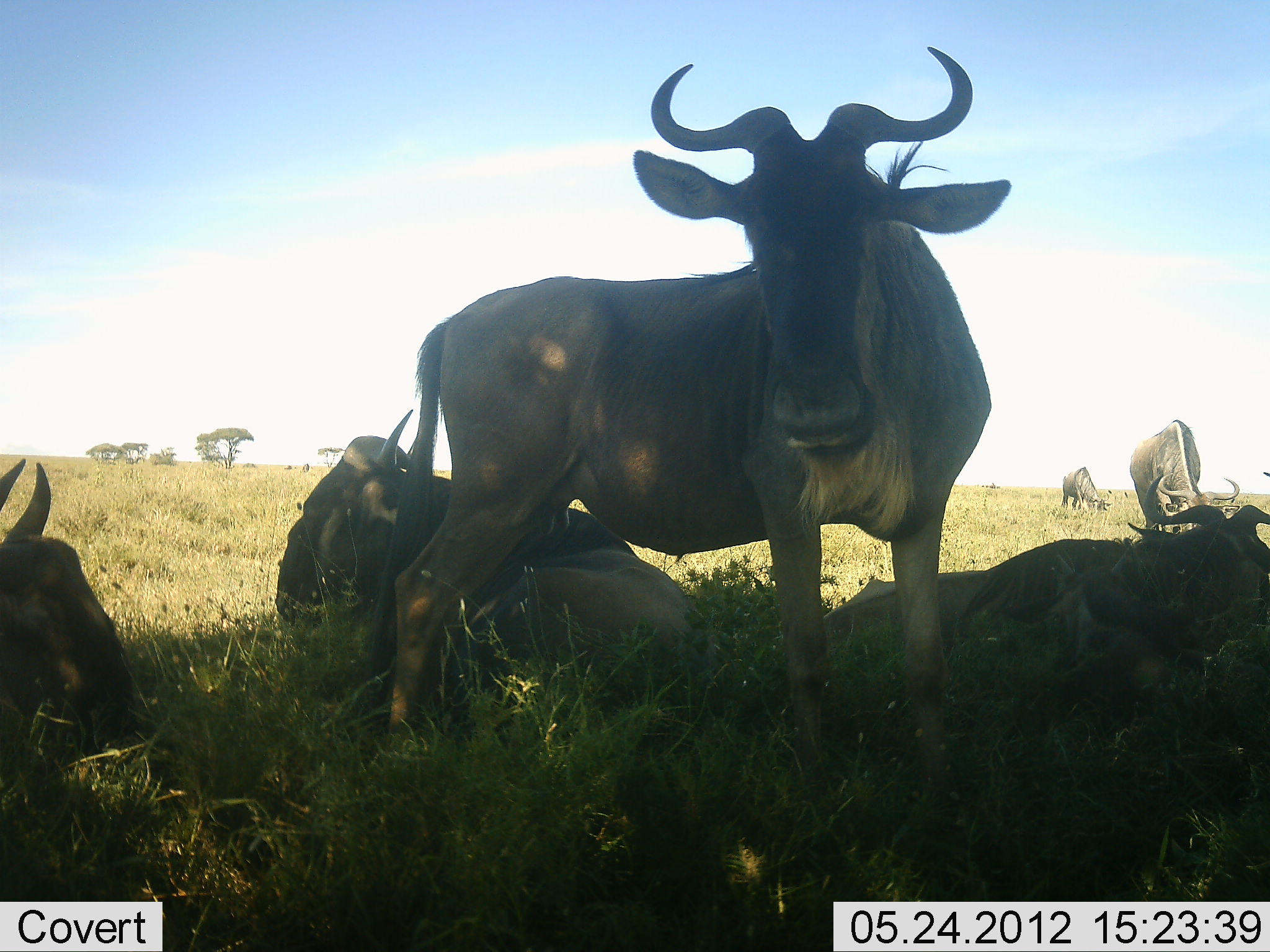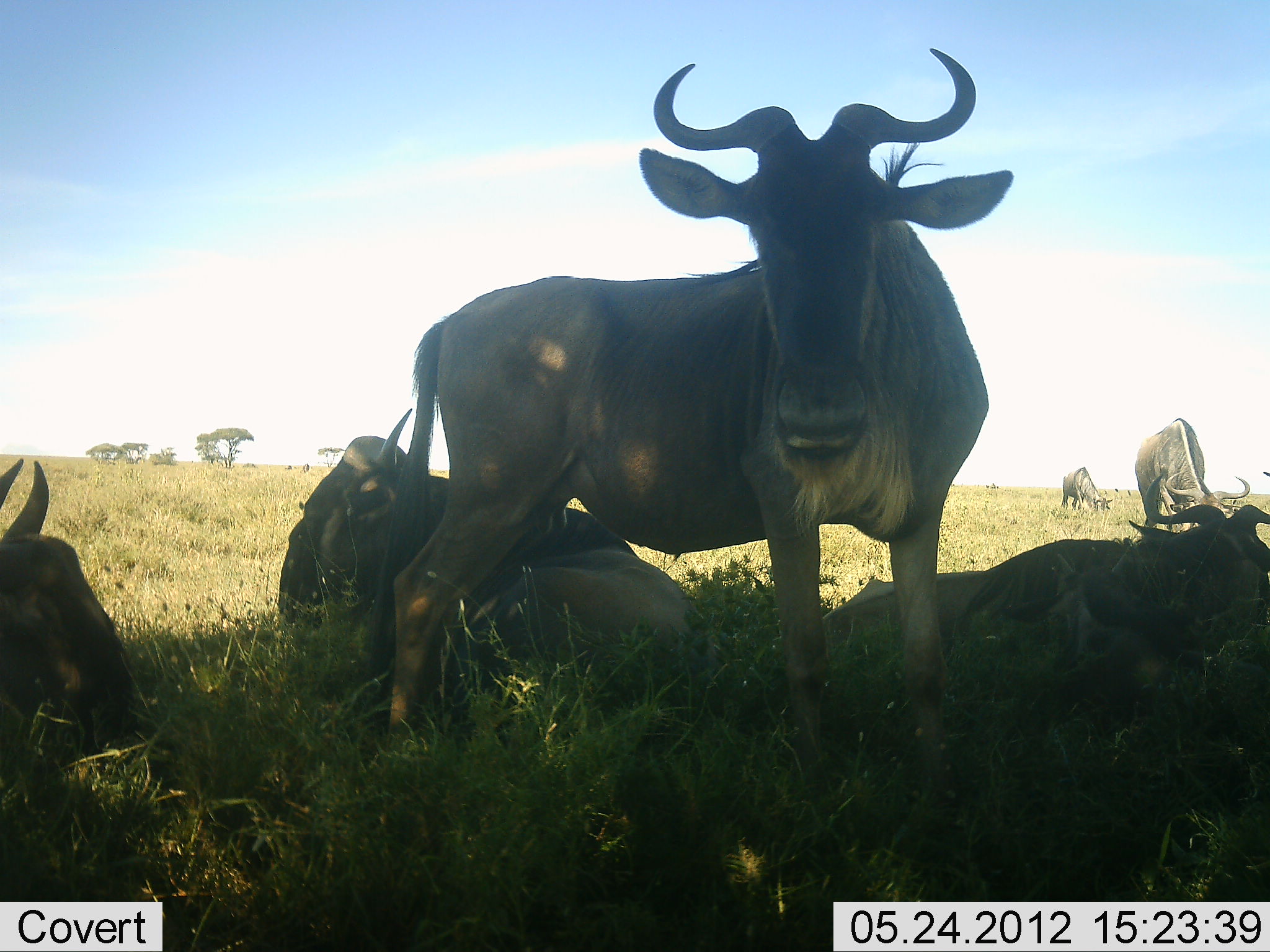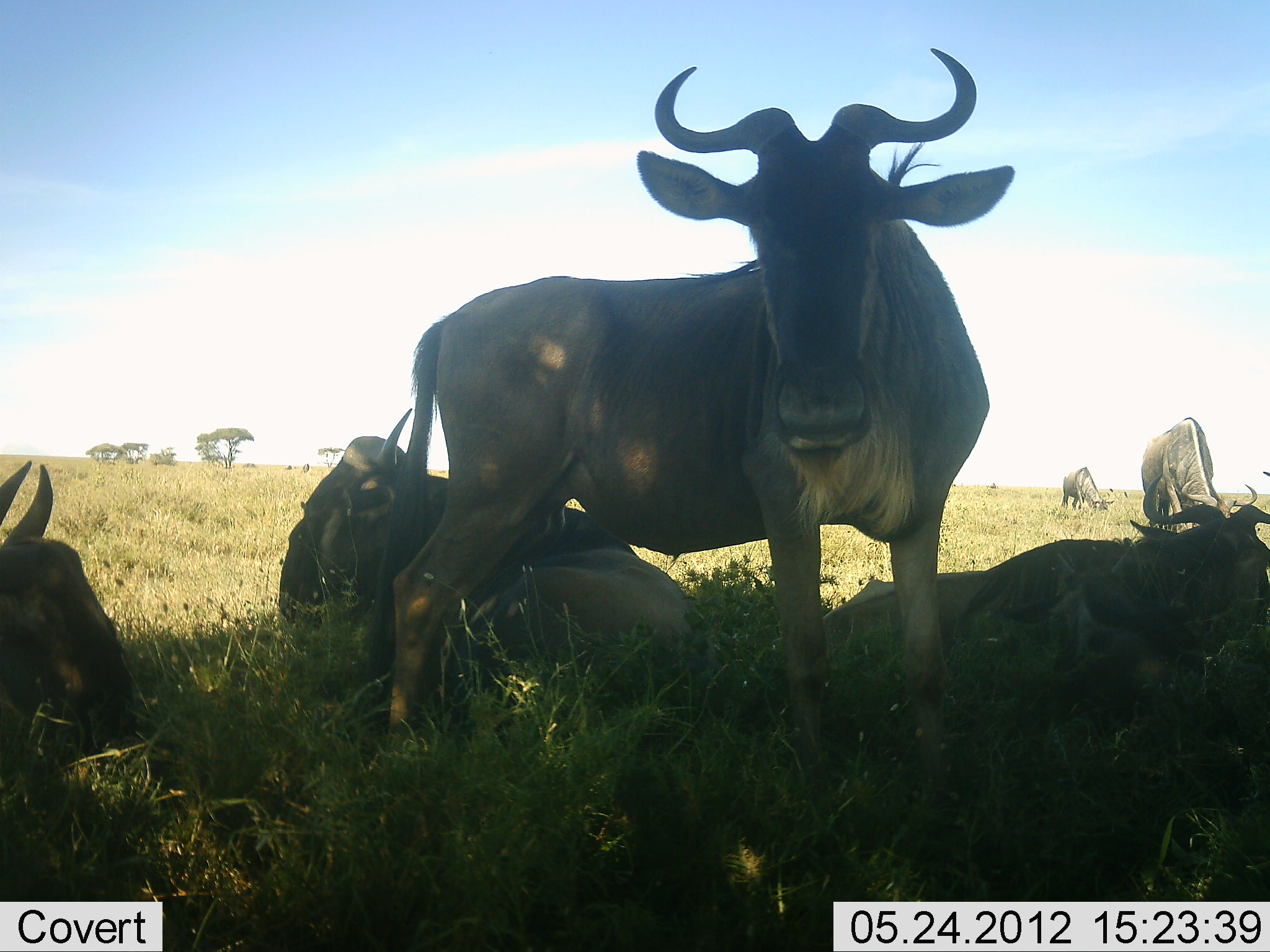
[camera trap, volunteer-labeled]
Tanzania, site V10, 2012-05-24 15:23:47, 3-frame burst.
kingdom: Animalia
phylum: Chordata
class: Mammalia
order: Artiodactyla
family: Bovidae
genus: Connochaetes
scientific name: Connochaetes taurinus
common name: blue wildebeest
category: wildebeest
Wildebeest (blue wildebeest) (Connochaetes taurinus), count 7. Behavior (volunteer vote fractions): standing 100%, resting 100%, moving 0%, interacting 10%. Young present (vote fraction): 0%. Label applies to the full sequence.